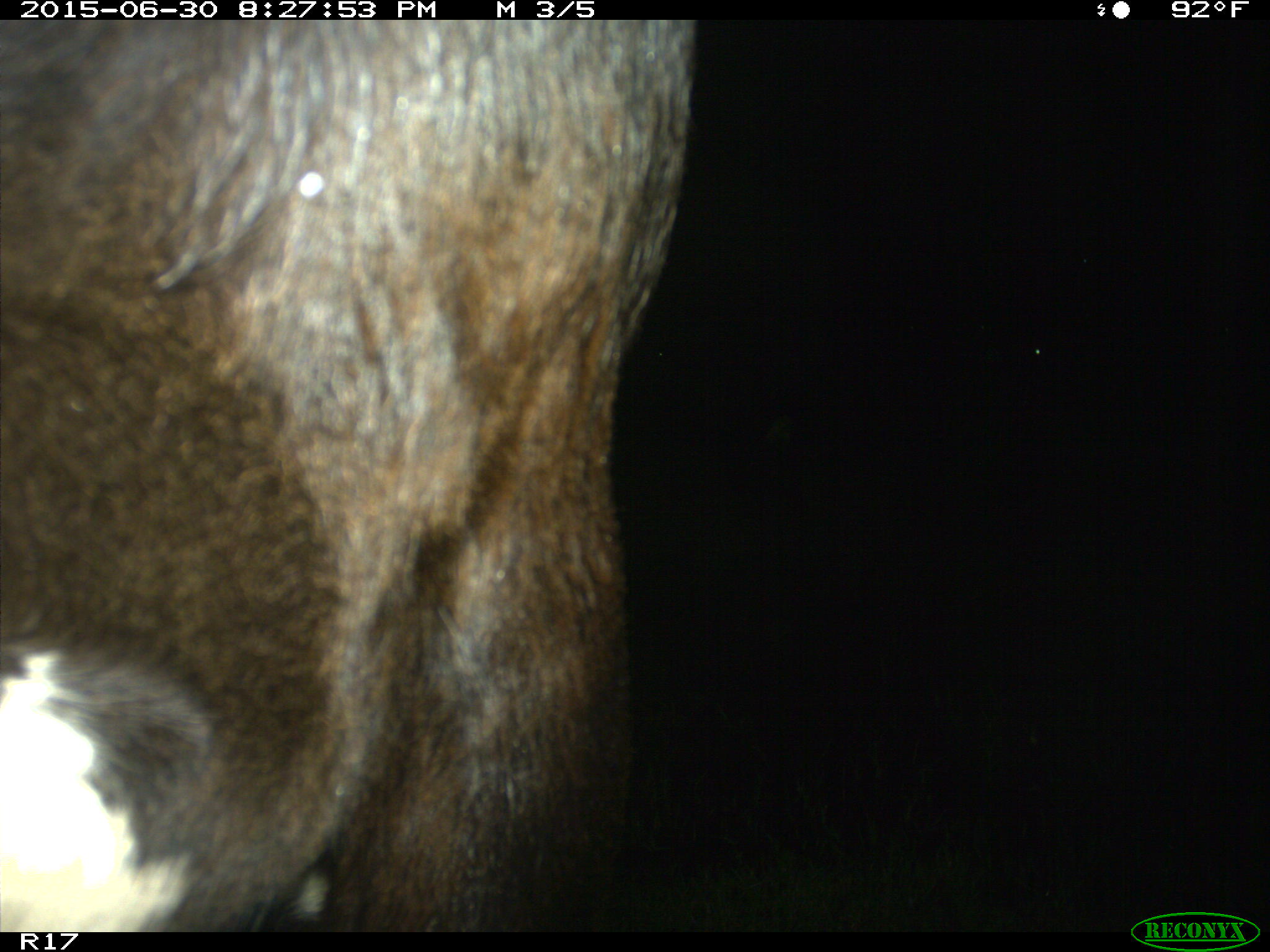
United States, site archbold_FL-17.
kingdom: Animalia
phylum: Chordata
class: Mammalia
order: Artiodactyla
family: Bovidae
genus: Bos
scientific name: Bos taurus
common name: domestic cow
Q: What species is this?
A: Bos taurus (domestic cow).